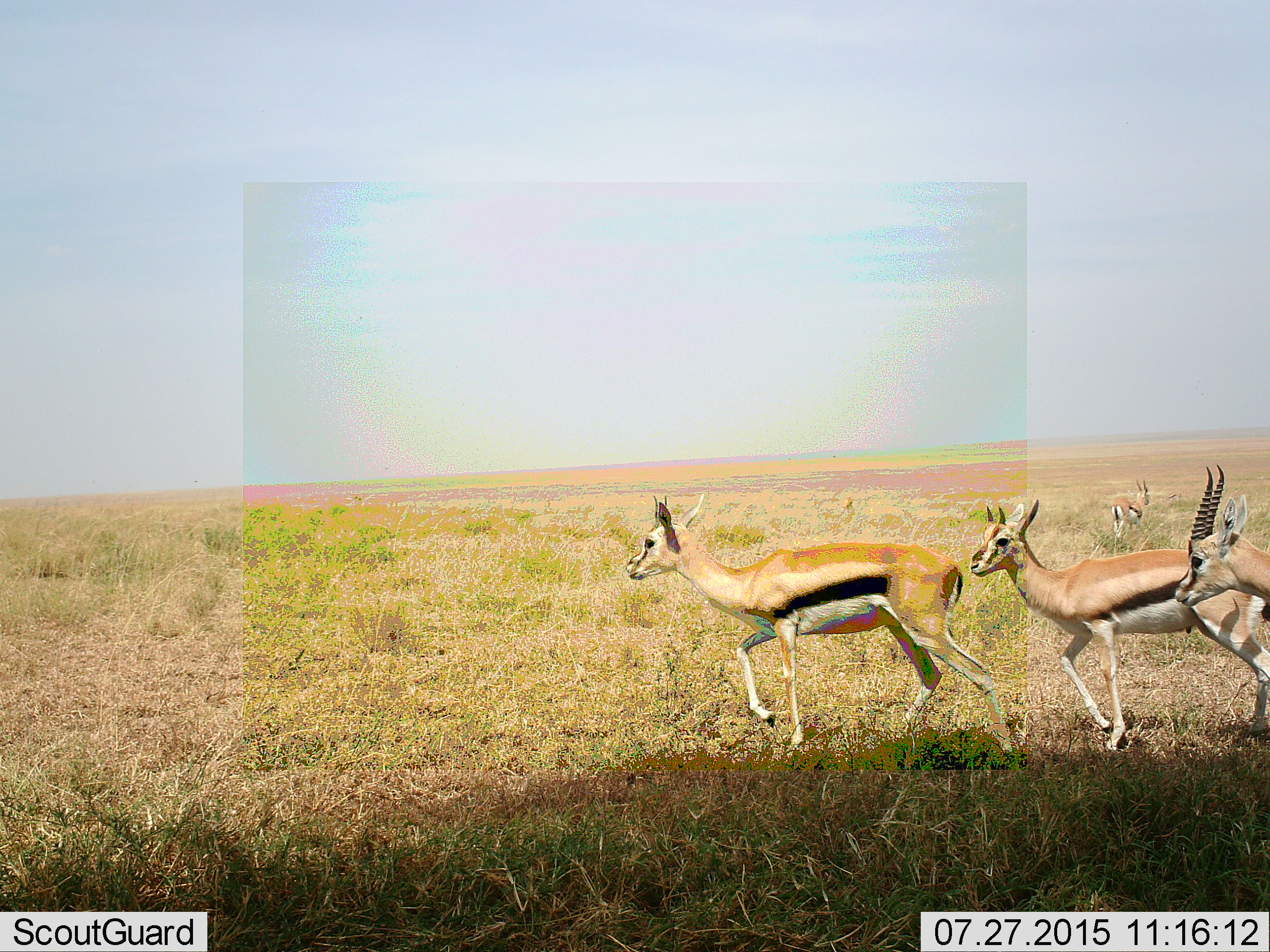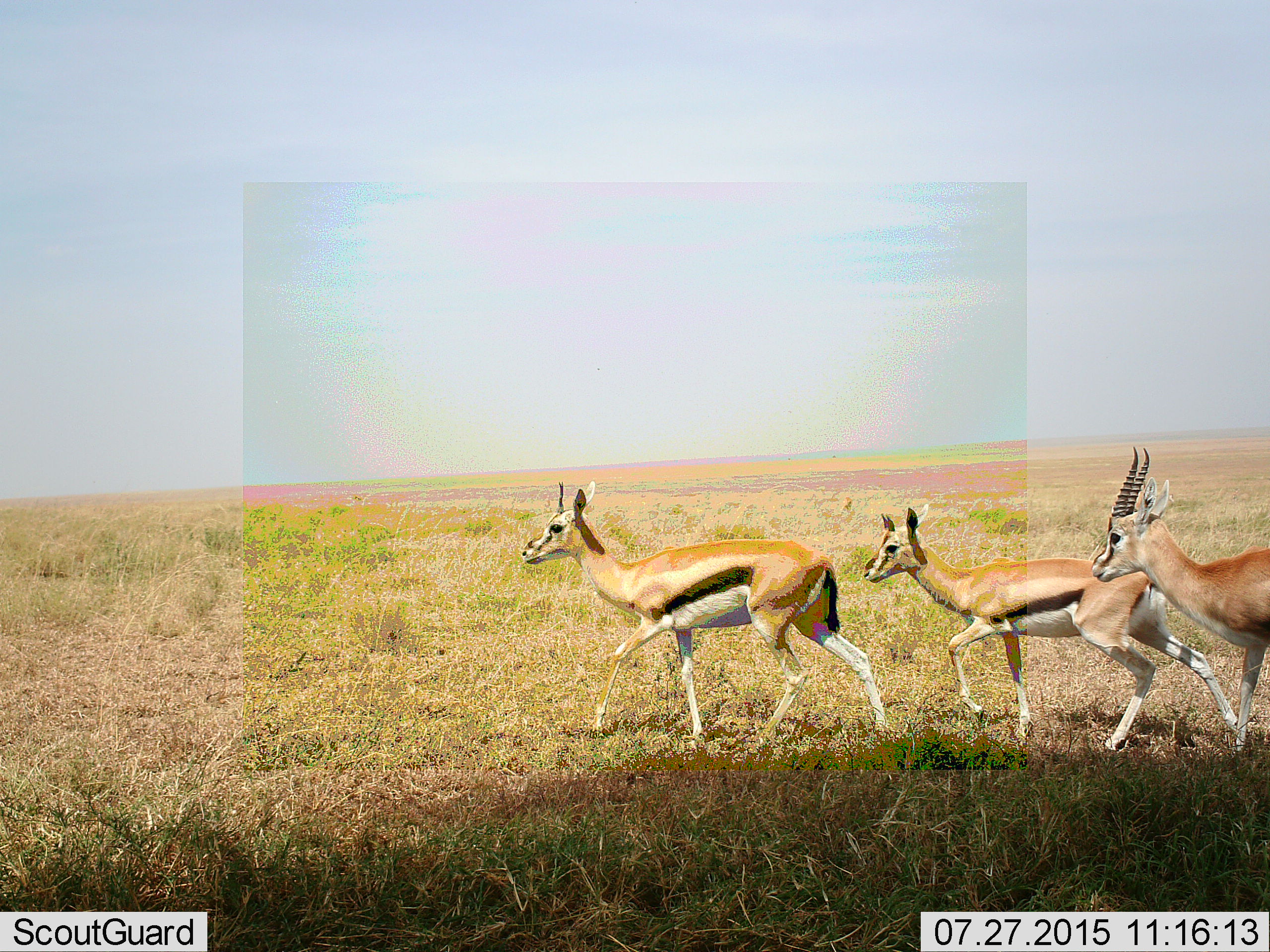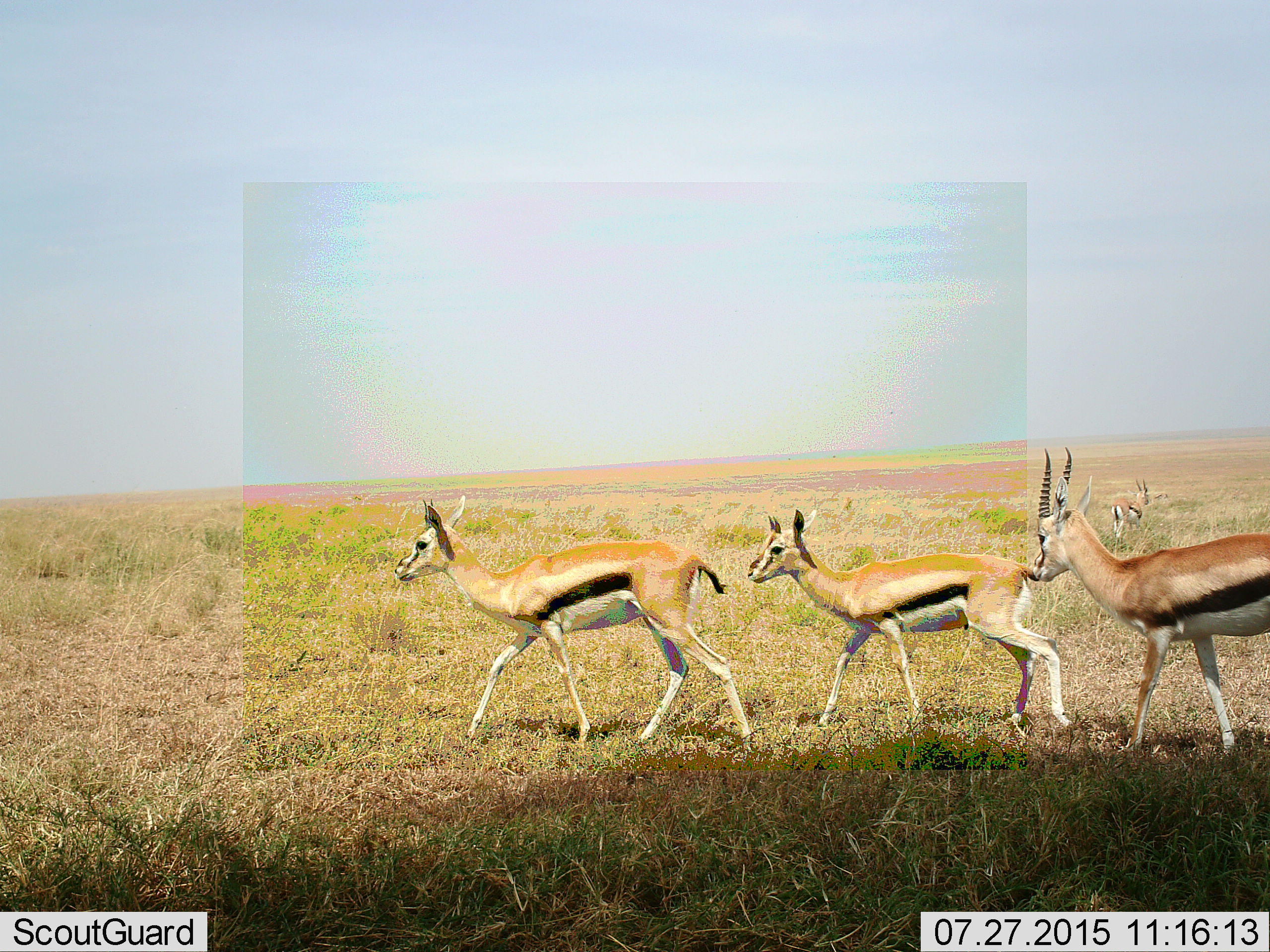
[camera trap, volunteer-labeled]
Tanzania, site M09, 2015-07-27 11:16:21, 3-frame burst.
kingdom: Animalia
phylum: Chordata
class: Mammalia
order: Artiodactyla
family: Bovidae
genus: Eudorcas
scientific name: Eudorcas thomsonii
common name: thomson's gazelle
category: gazellethomsons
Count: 4.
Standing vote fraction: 30%.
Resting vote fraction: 0%.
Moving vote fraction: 100%.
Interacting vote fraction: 0%.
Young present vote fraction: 10%.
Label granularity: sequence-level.